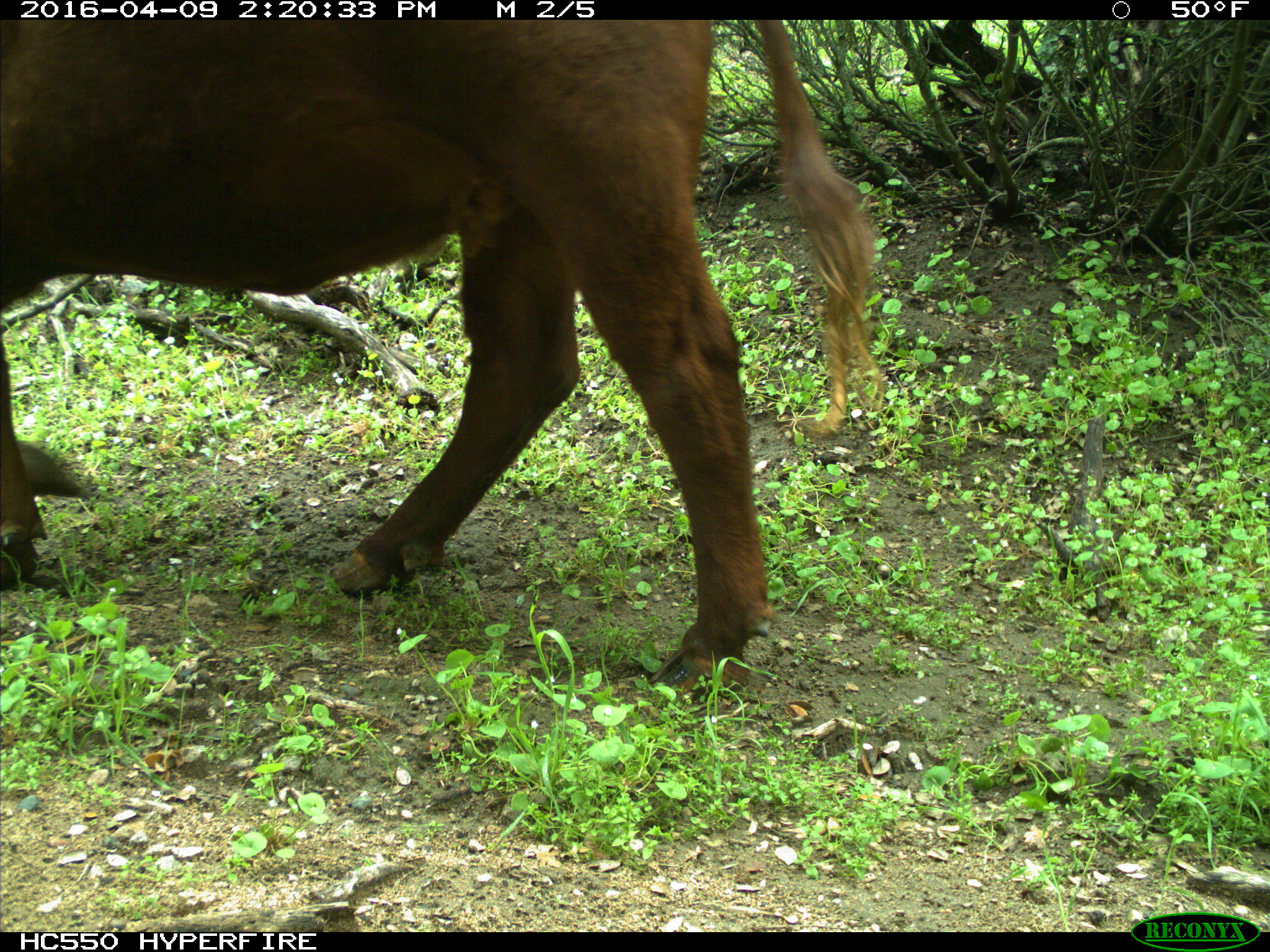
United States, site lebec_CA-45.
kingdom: Animalia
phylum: Chordata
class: Mammalia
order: Artiodactyla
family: Bovidae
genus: Bos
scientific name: Bos taurus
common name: domestic cow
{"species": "Bos taurus (domestic cow)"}